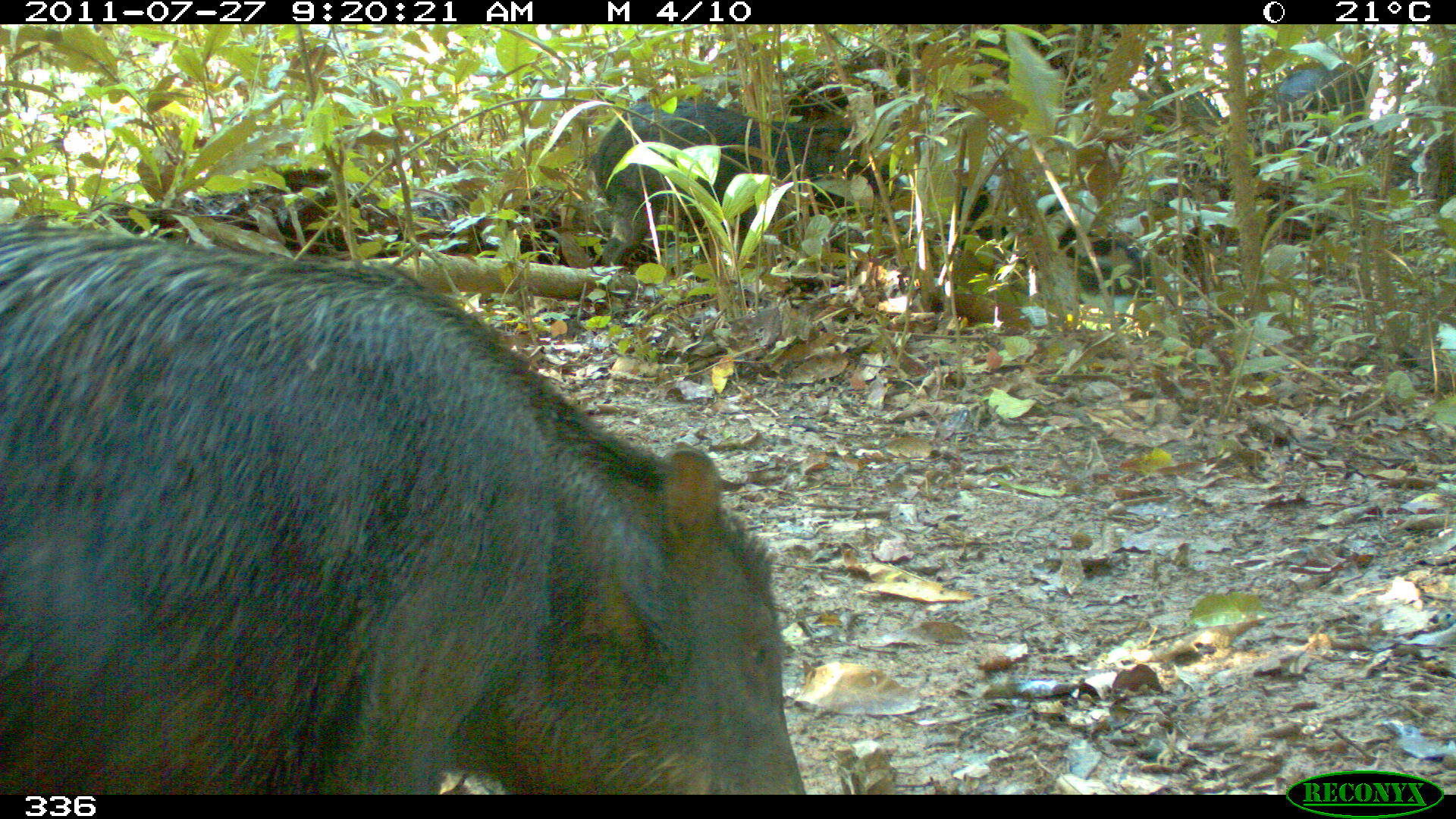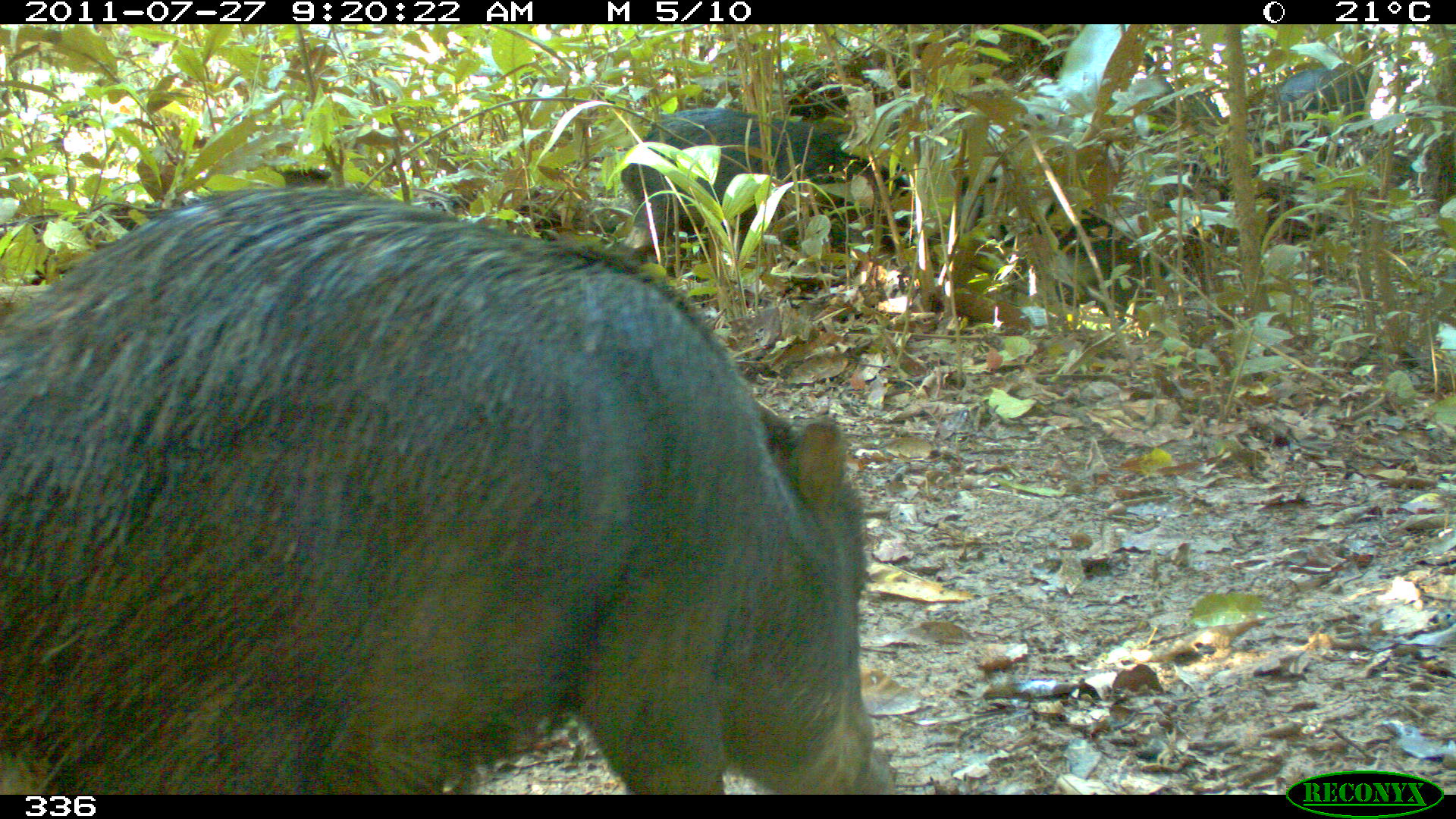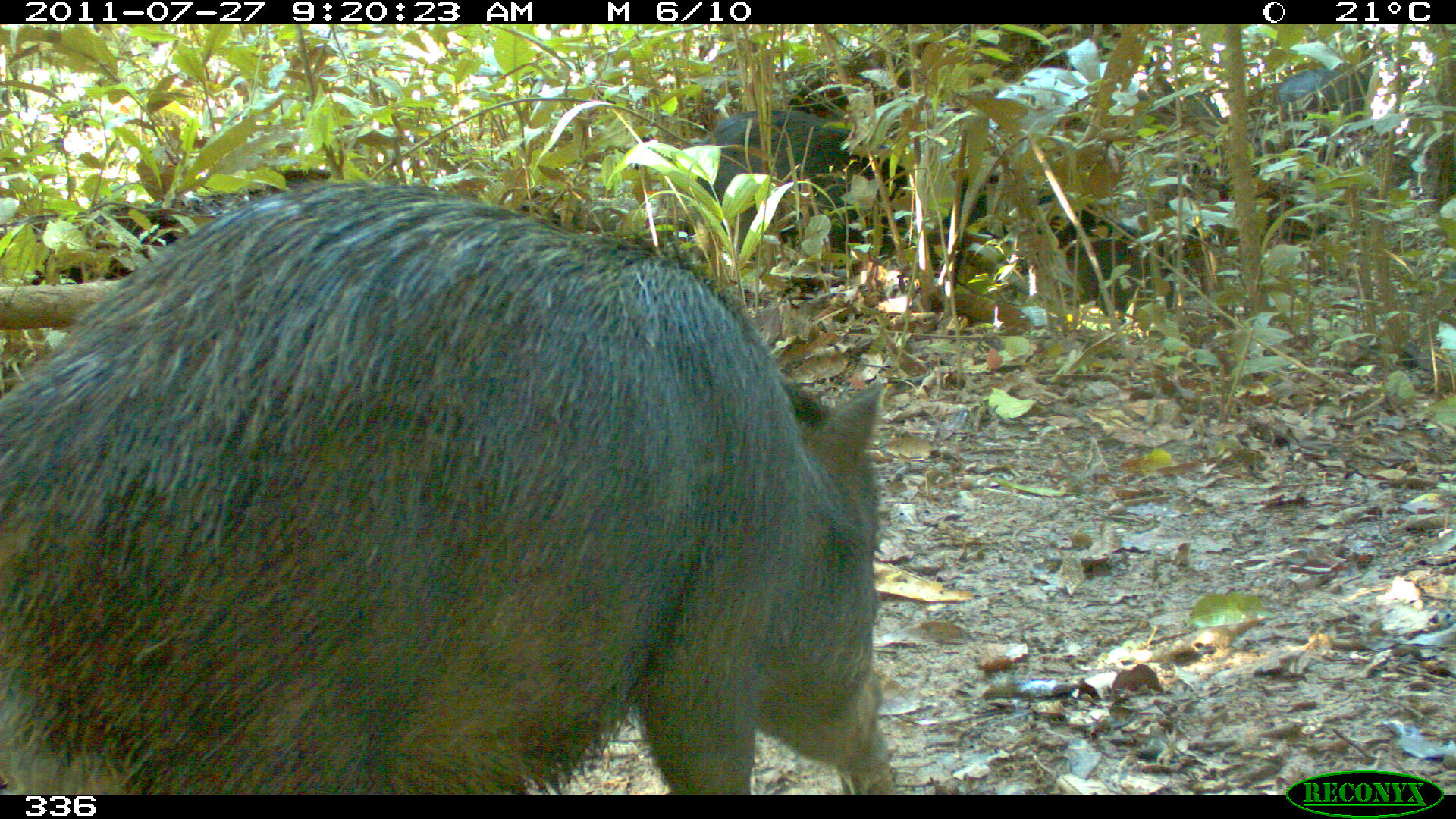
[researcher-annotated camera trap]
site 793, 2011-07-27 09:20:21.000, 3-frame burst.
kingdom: Animalia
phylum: Chordata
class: Mammalia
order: Artiodactyla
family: Tayassuidae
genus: Tayassu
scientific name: Tayassu pecari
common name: white-lipped peccary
Tayassu pecari (white-lipped peccary).